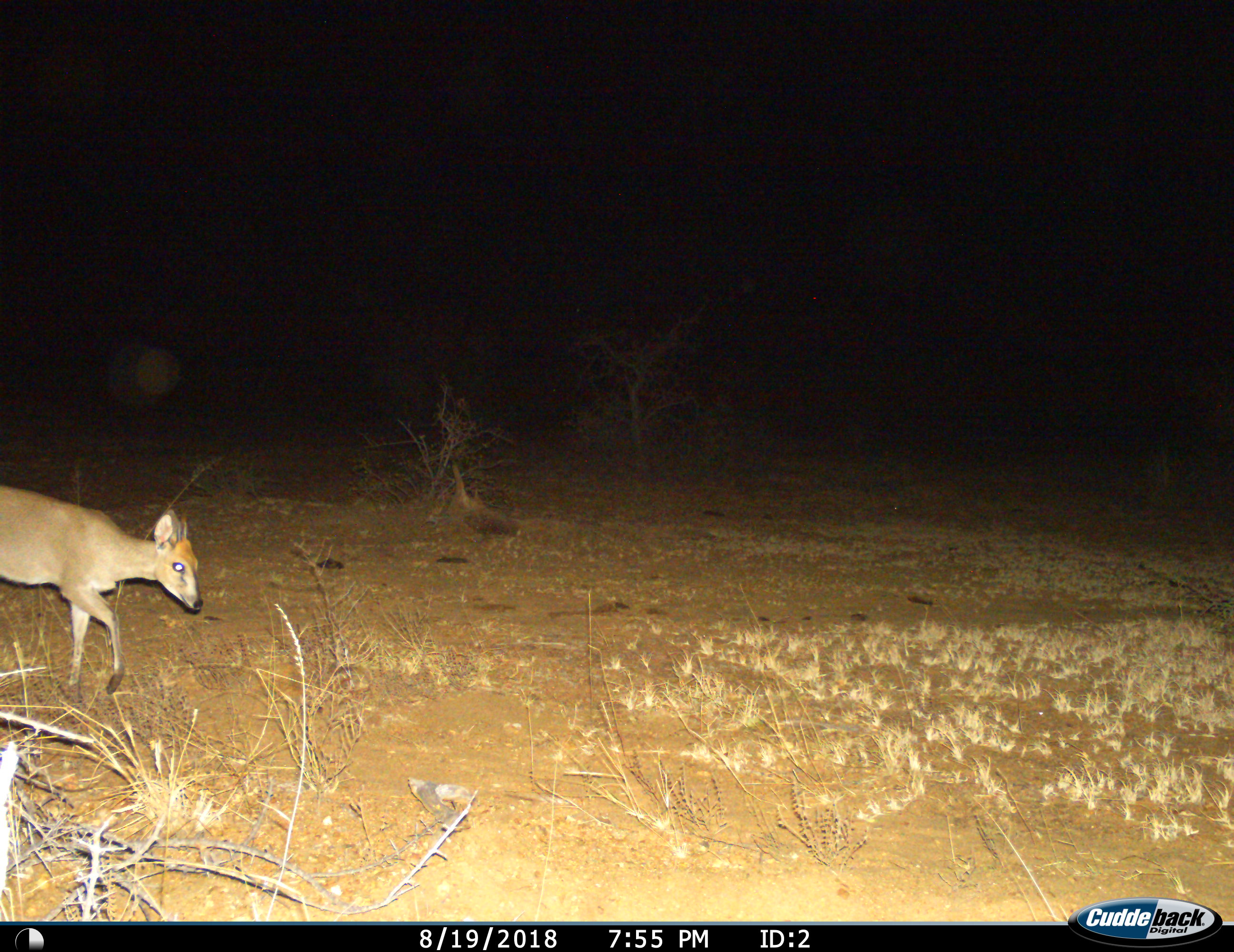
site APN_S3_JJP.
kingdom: Animalia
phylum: Chordata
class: Mammalia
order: Artiodactyla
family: Bovidae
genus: Sylvicapra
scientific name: Sylvicapra grimmia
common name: common duiker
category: duikercommongrey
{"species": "duikercommongrey (common duiker) (Sylvicapra grimmia)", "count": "1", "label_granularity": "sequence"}